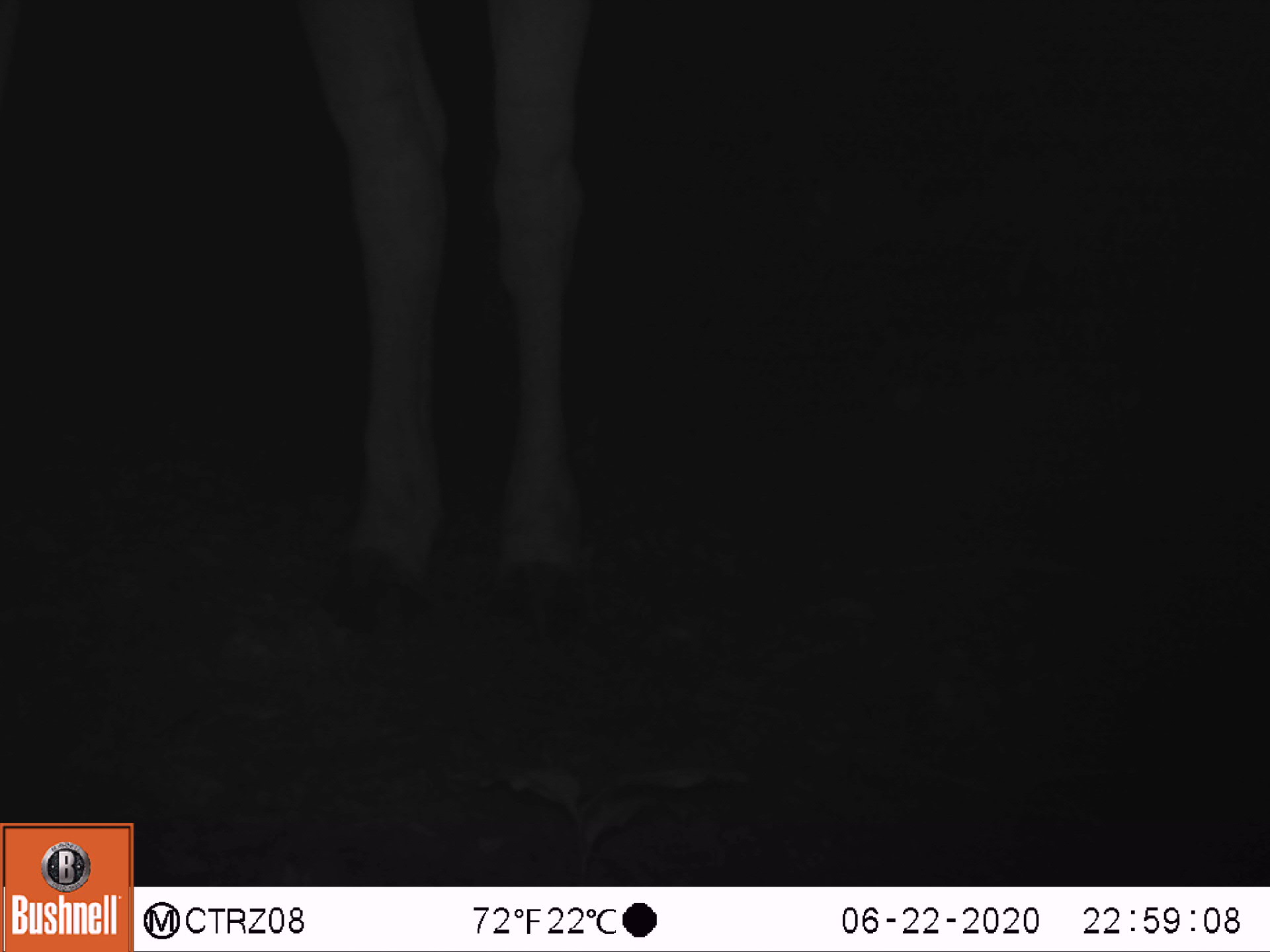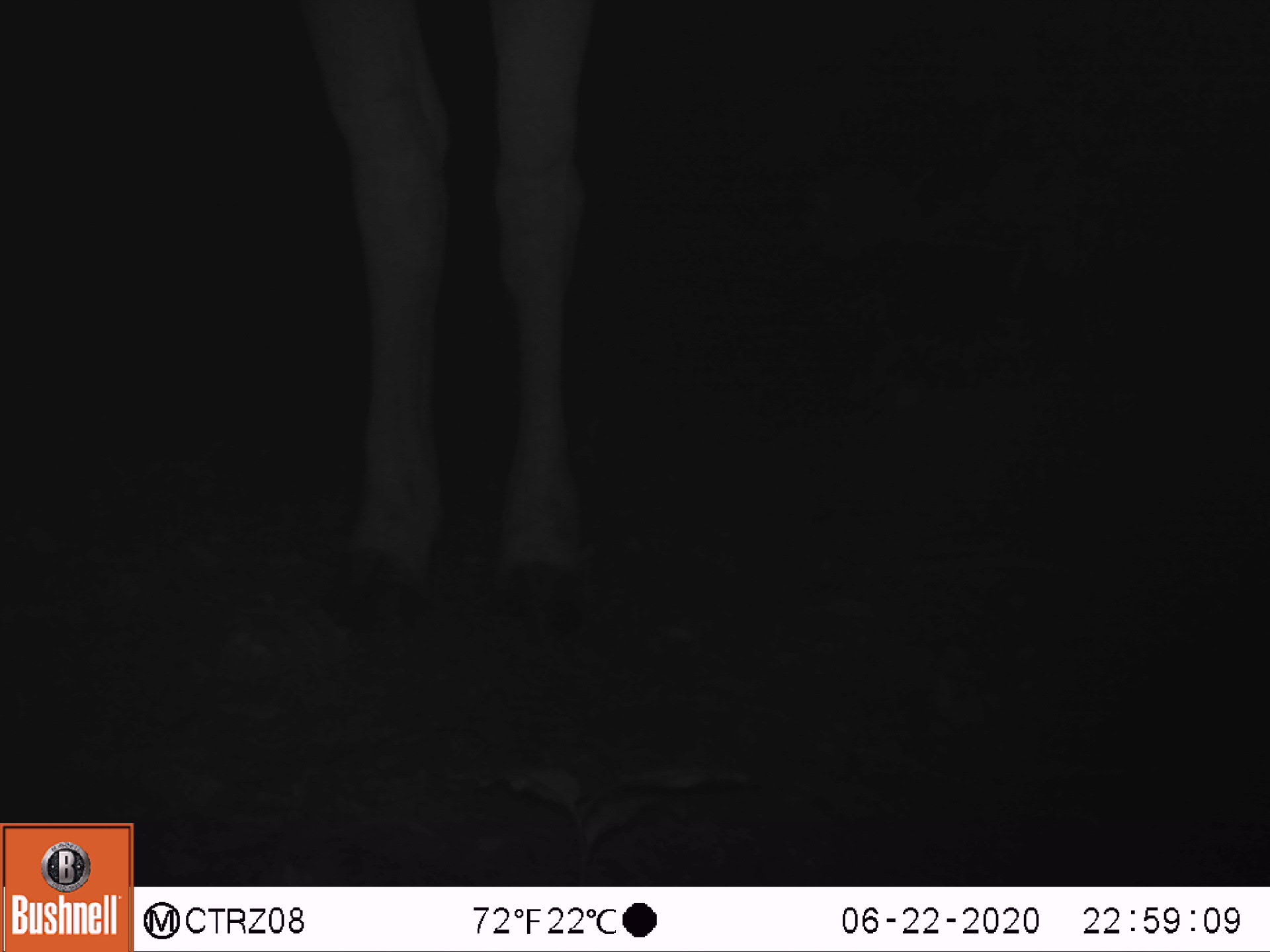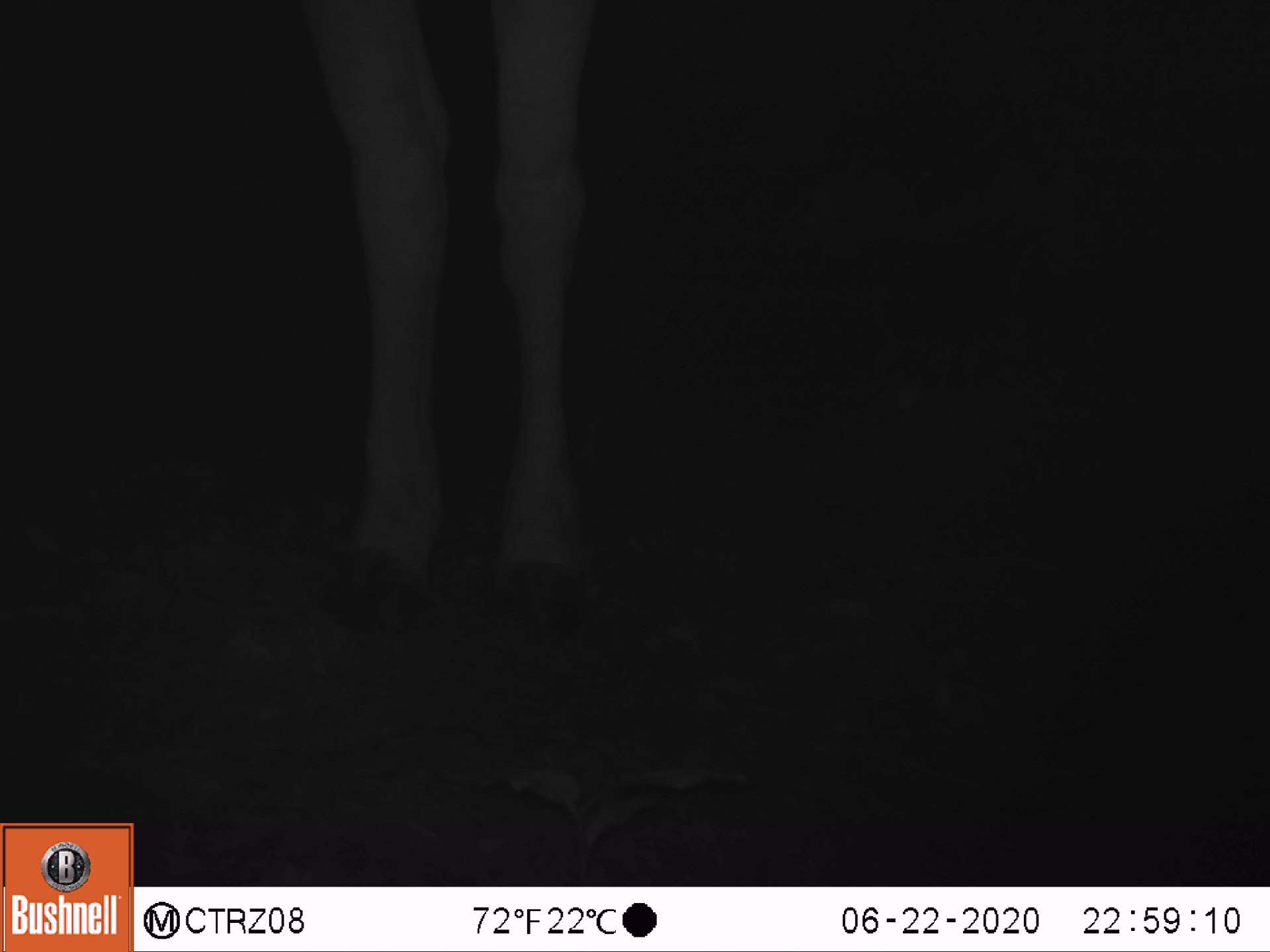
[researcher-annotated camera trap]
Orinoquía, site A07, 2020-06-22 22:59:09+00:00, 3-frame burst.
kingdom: Animalia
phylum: Chordata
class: Mammalia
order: Artiodactyla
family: Bovidae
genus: Bos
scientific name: Bos taurus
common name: cow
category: cattle